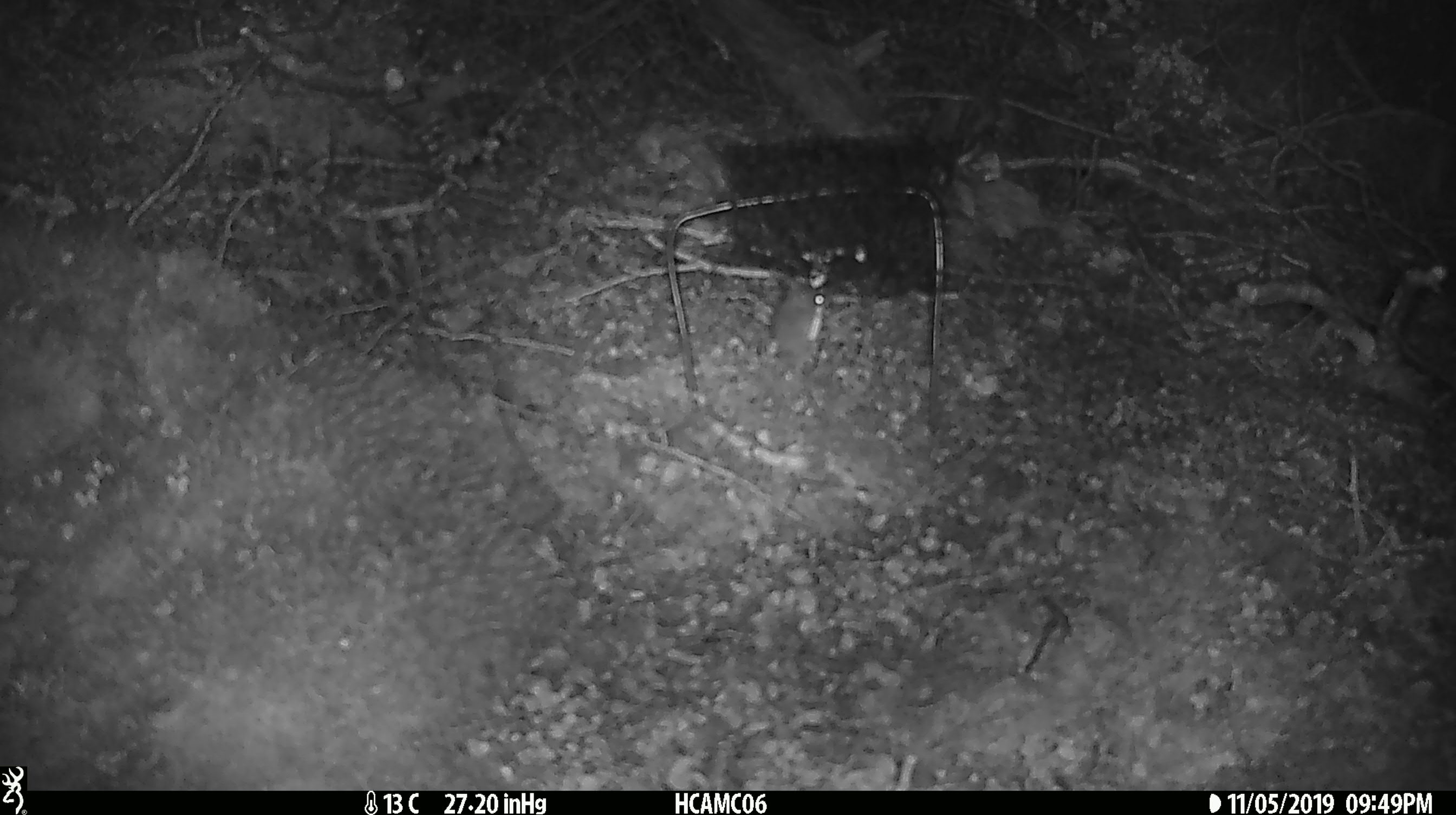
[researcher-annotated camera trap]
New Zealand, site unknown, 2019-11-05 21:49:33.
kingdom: Animalia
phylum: Chordata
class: Mammalia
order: Rodentia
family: Muridae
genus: Mus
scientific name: Mus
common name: mouse